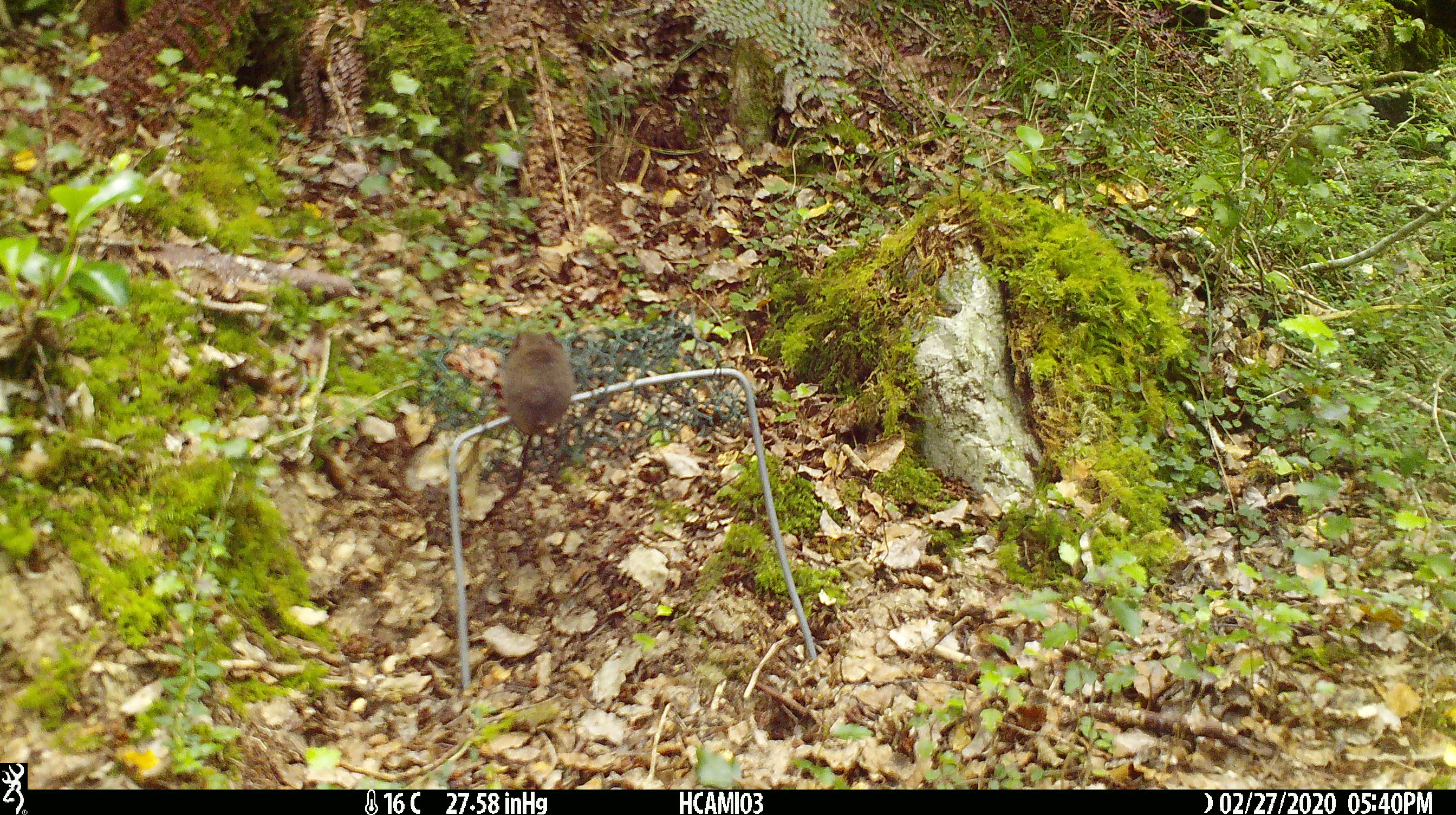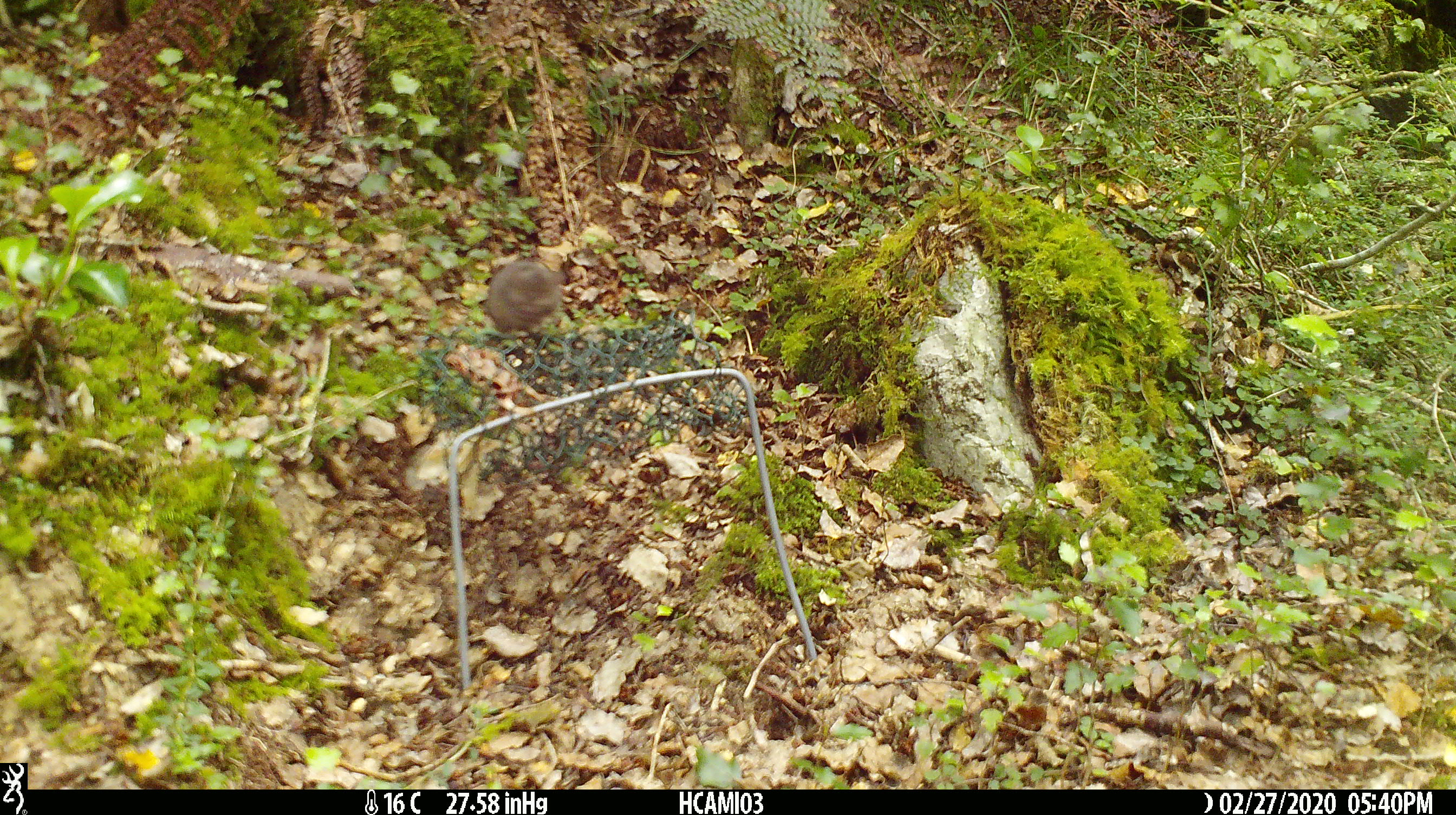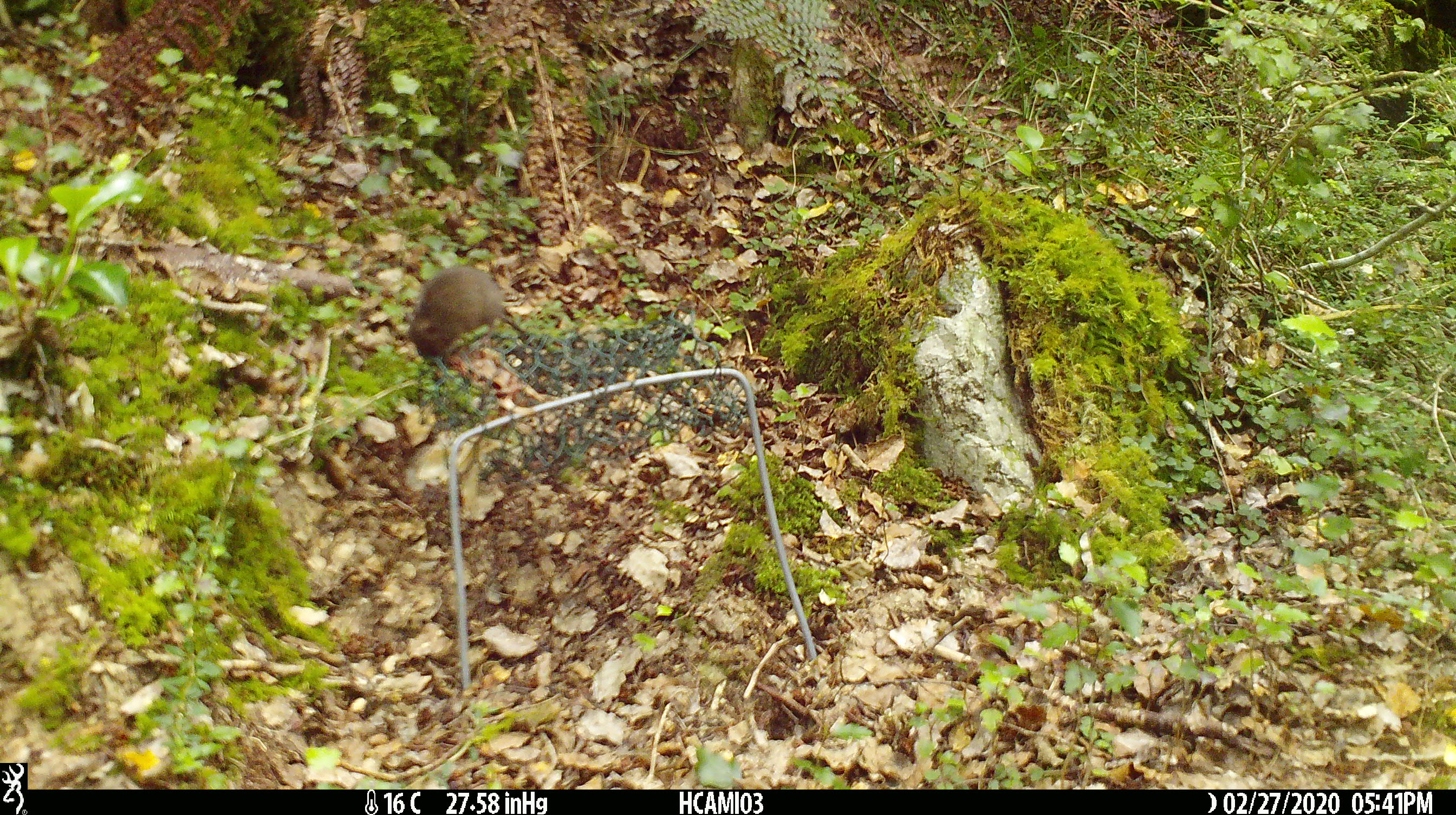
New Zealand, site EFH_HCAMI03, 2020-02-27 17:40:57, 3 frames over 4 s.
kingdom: Animalia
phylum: Chordata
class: Mammalia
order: Rodentia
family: Muridae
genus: Mus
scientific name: Mus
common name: mouse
Mouse (Mus).